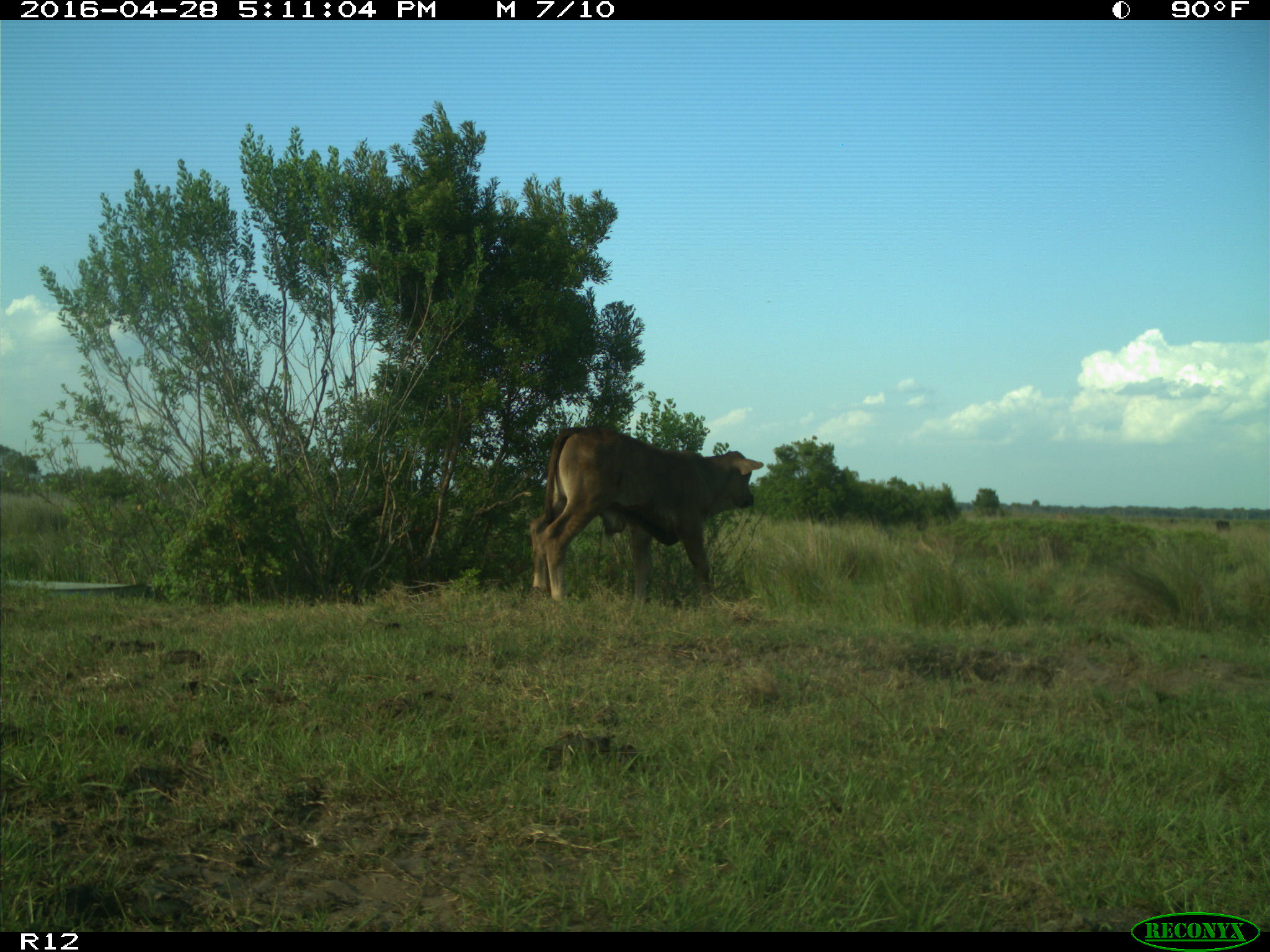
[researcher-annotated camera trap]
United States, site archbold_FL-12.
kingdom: Animalia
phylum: Chordata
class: Mammalia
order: Artiodactyla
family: Bovidae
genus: Bos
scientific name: Bos taurus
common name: domestic cow